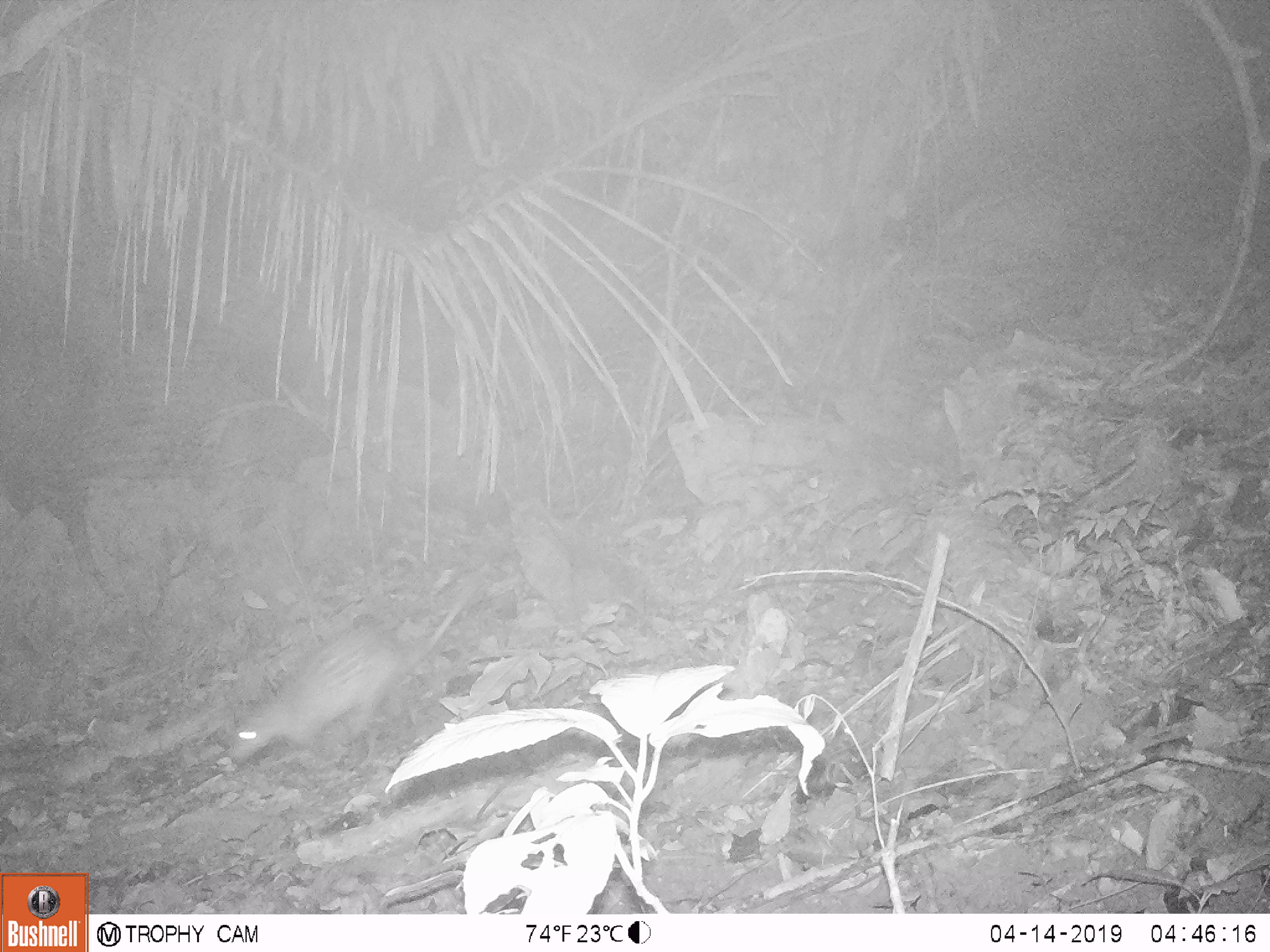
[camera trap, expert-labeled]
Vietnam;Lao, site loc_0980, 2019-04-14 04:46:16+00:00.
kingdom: Animalia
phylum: Chordata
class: Mammalia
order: Rodentia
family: Hystricidae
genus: Atherurus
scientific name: Atherurus macrourus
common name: asiatic brush-tailed porcupine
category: asiatic brush tailed porcupine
Asiatic brush tailed porcupine (asiatic brush-tailed porcupine) (Atherurus macrourus). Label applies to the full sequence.